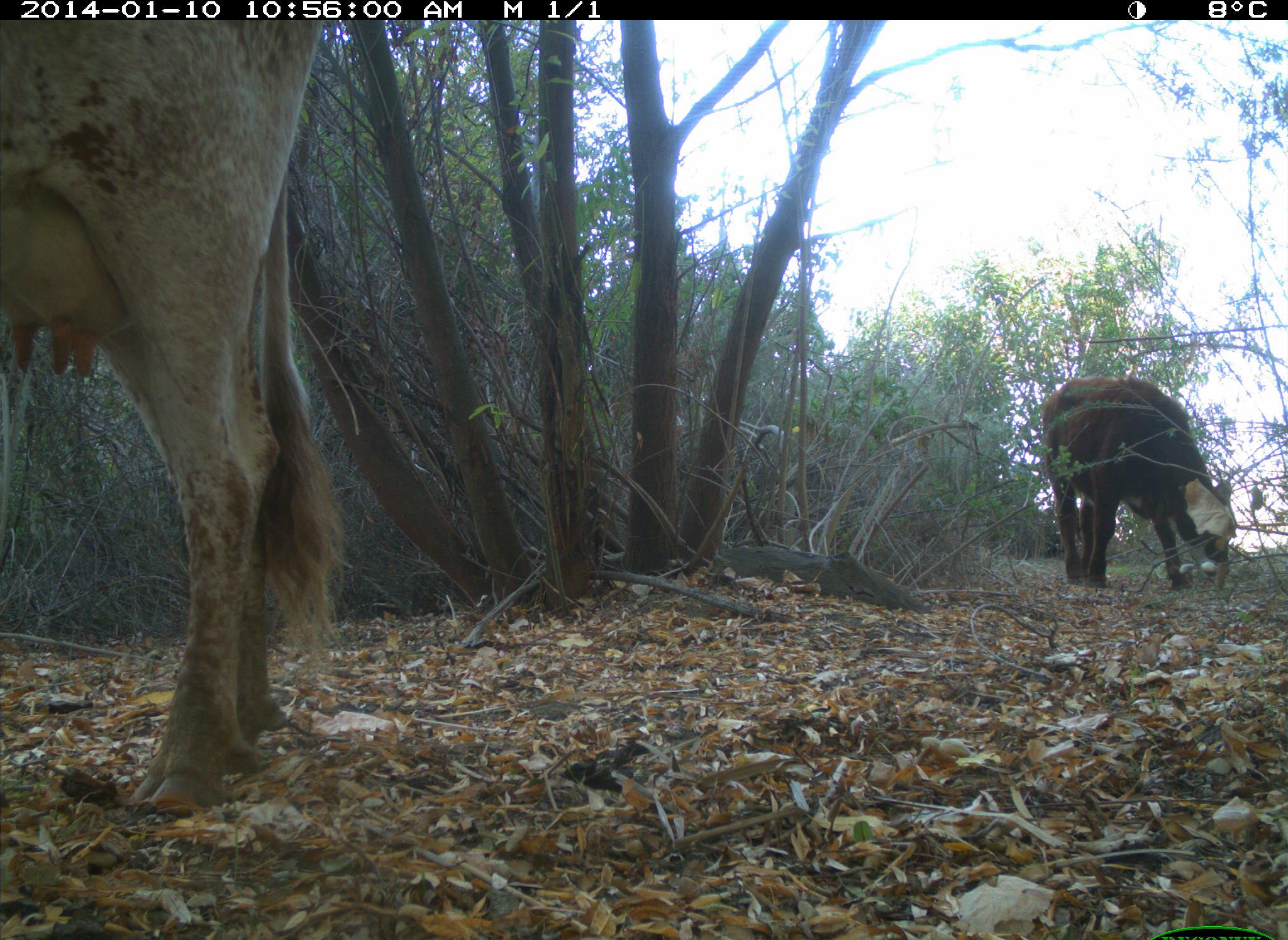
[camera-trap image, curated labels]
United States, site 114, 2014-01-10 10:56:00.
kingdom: Animalia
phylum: Chordata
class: Mammalia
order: Artiodactyla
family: Bovidae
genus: Bos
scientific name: Bos taurus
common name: cow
Cow (Bos taurus).